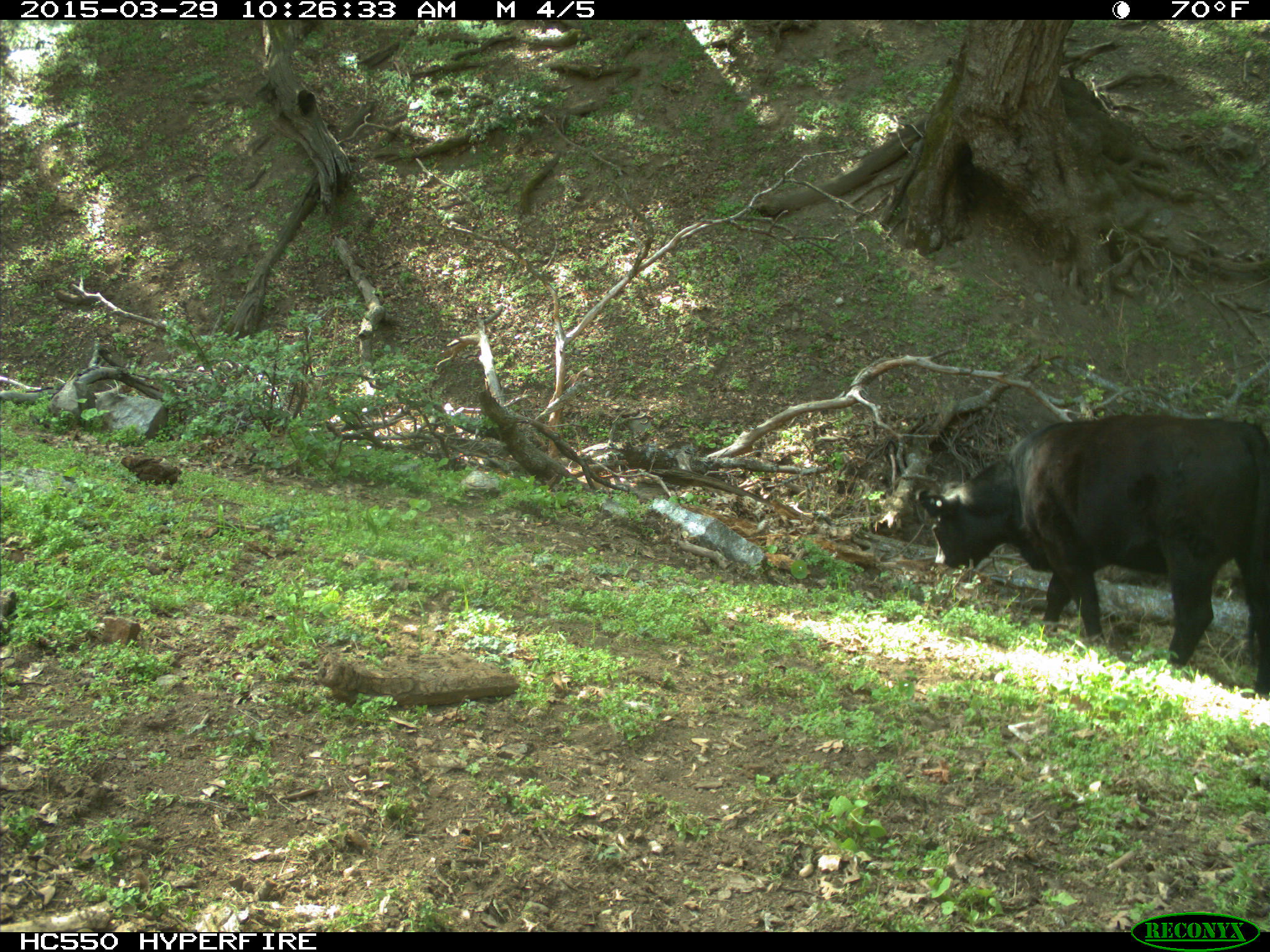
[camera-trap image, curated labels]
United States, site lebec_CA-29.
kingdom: Animalia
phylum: Chordata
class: Mammalia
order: Artiodactyla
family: Bovidae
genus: Bos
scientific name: Bos taurus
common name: domestic cow